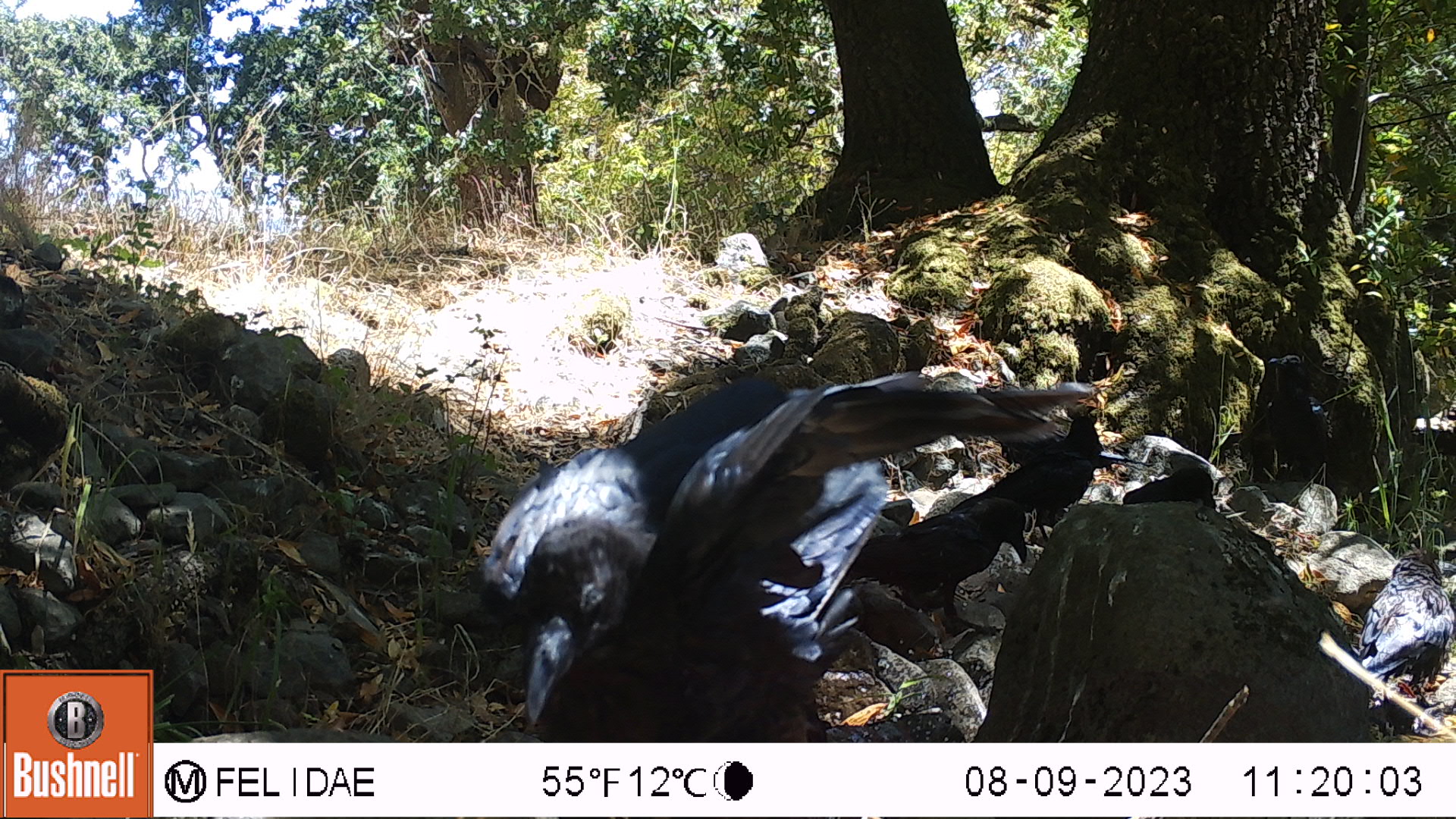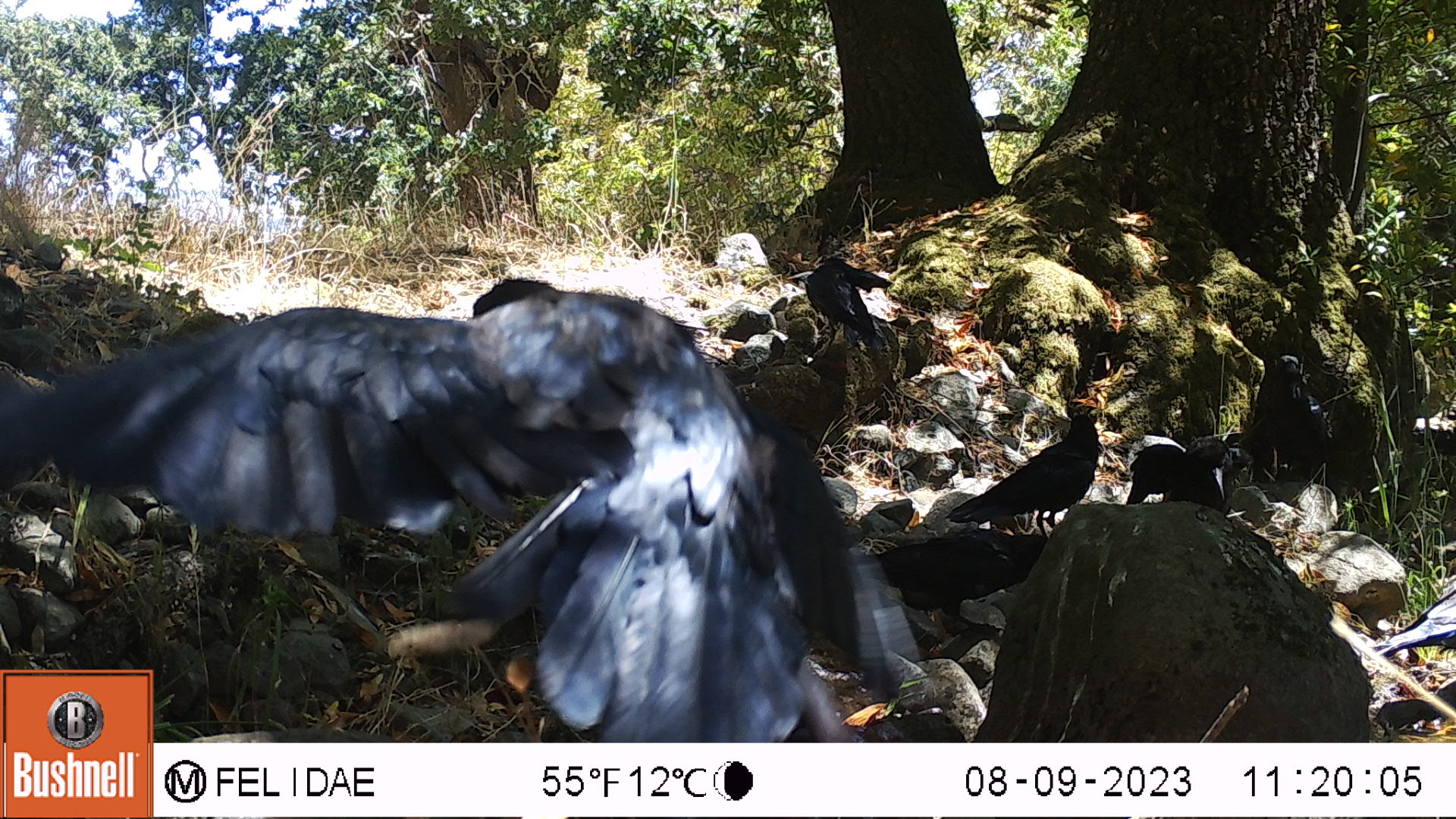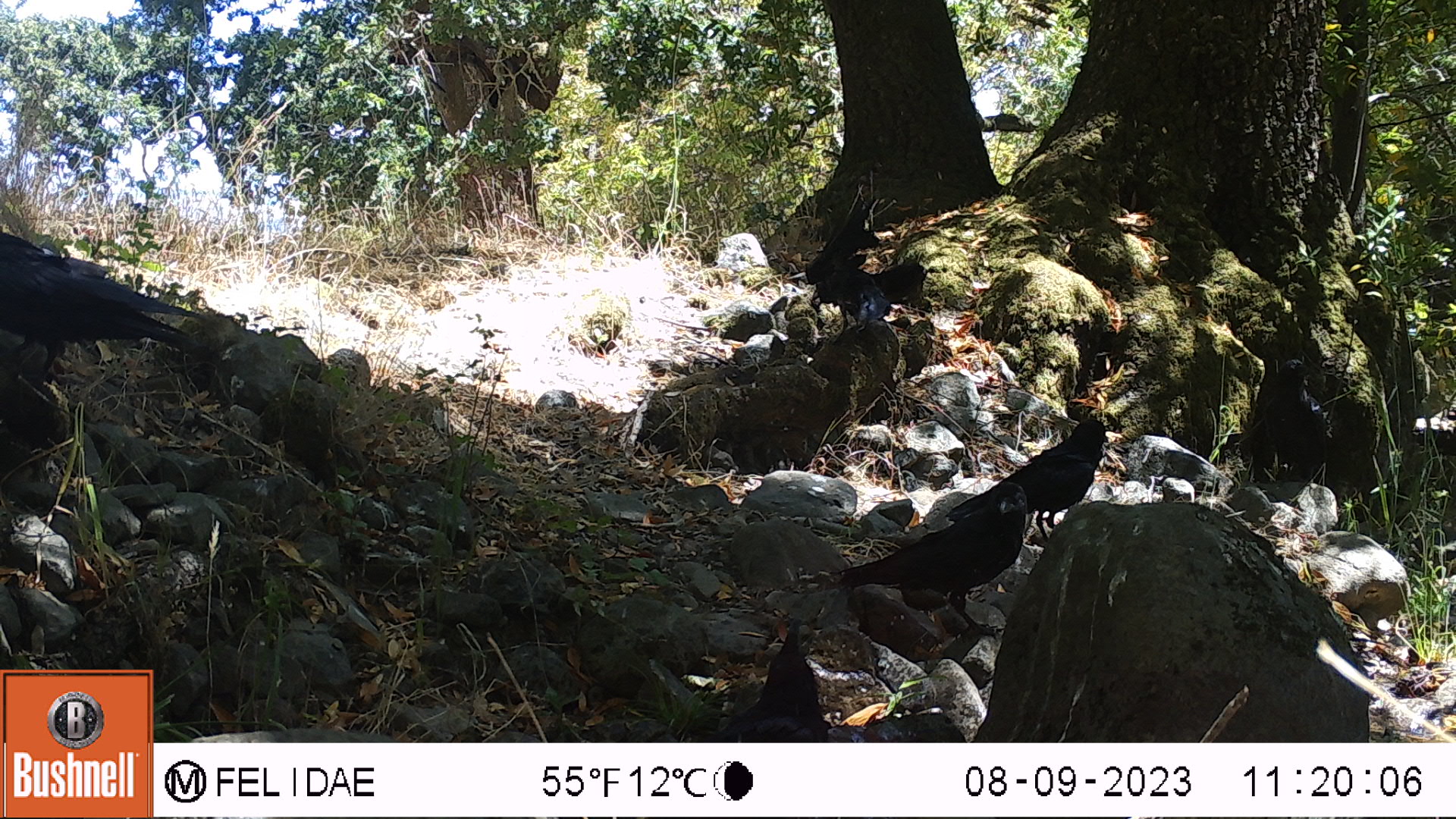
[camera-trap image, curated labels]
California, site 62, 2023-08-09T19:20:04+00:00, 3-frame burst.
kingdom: Animalia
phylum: Chordata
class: Aves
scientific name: Aves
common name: bird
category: unknown bird